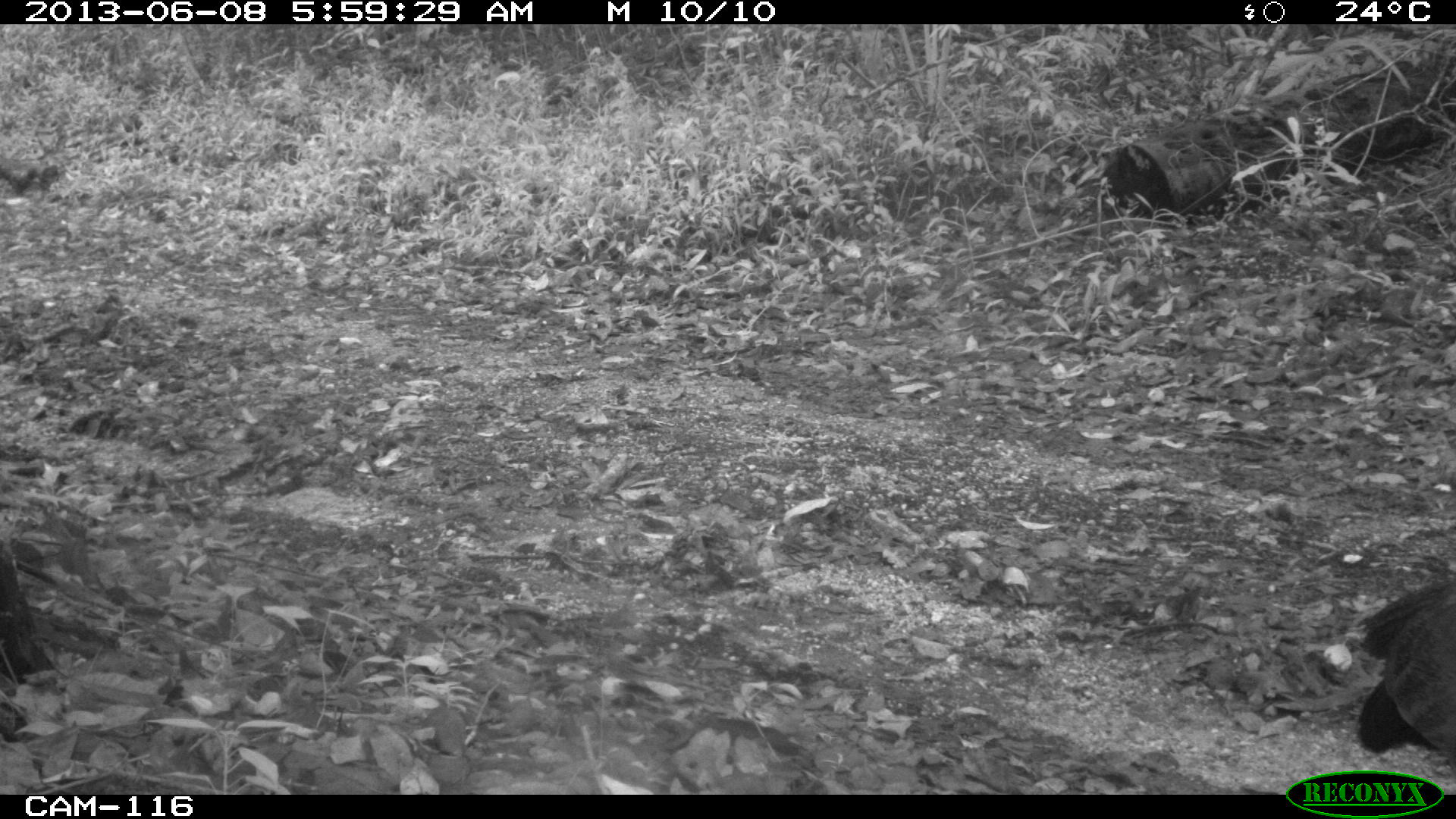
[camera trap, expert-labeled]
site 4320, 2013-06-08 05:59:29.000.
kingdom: Animalia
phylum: Chordata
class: Aves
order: Galliformes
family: Cracidae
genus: Crax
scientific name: Crax rubra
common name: great curassow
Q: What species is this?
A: Crax rubra (great curassow).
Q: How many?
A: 1.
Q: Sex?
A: Female.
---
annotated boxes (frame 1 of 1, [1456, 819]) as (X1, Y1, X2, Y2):
crax rubra: (1352, 574, 1456, 767); (0, 154, 66, 203)